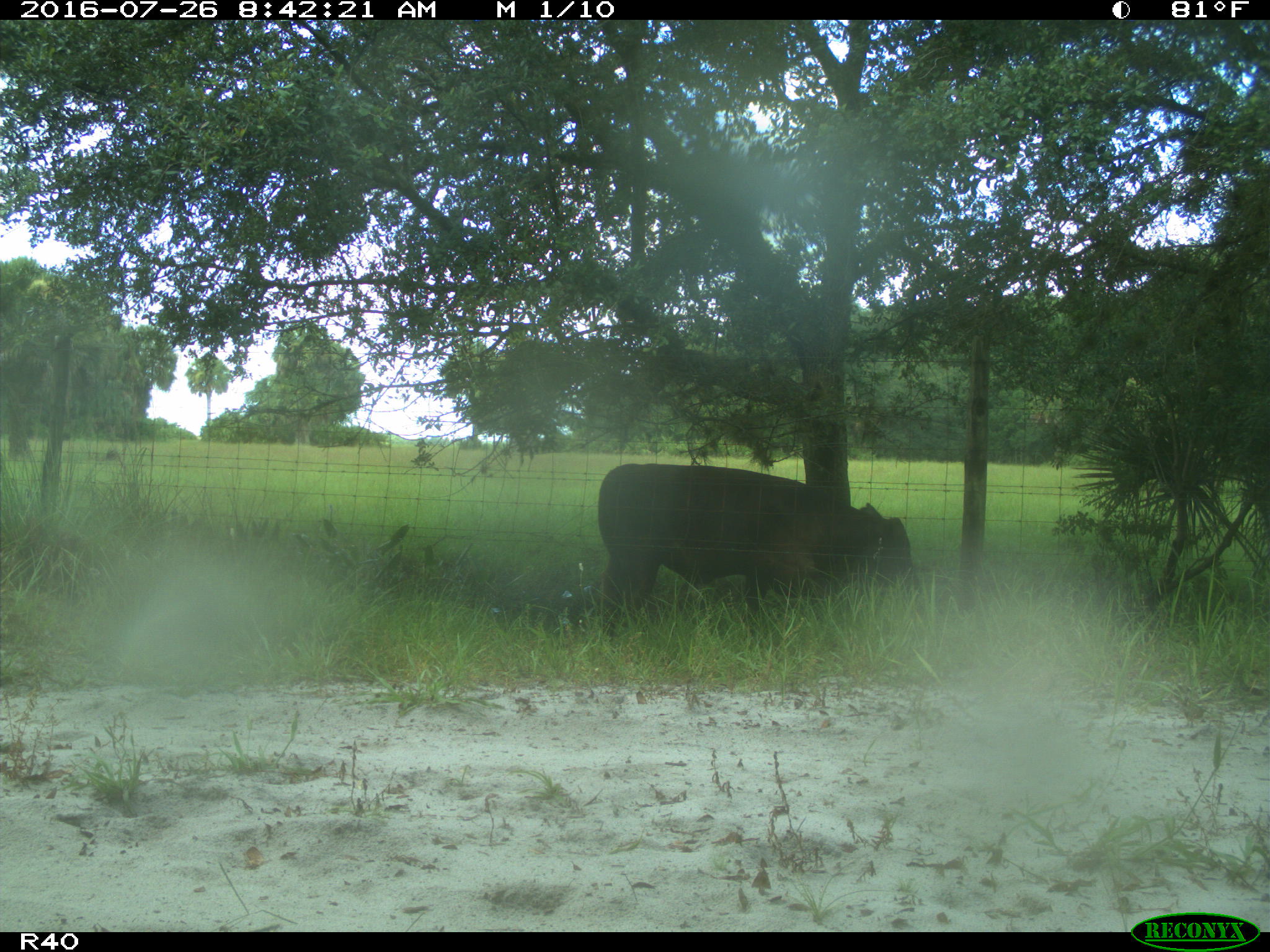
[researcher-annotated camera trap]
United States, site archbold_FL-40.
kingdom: Animalia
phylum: Chordata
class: Mammalia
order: Artiodactyla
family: Bovidae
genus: Bos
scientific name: Bos taurus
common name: domestic cow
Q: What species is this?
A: Bos taurus (domestic cow).